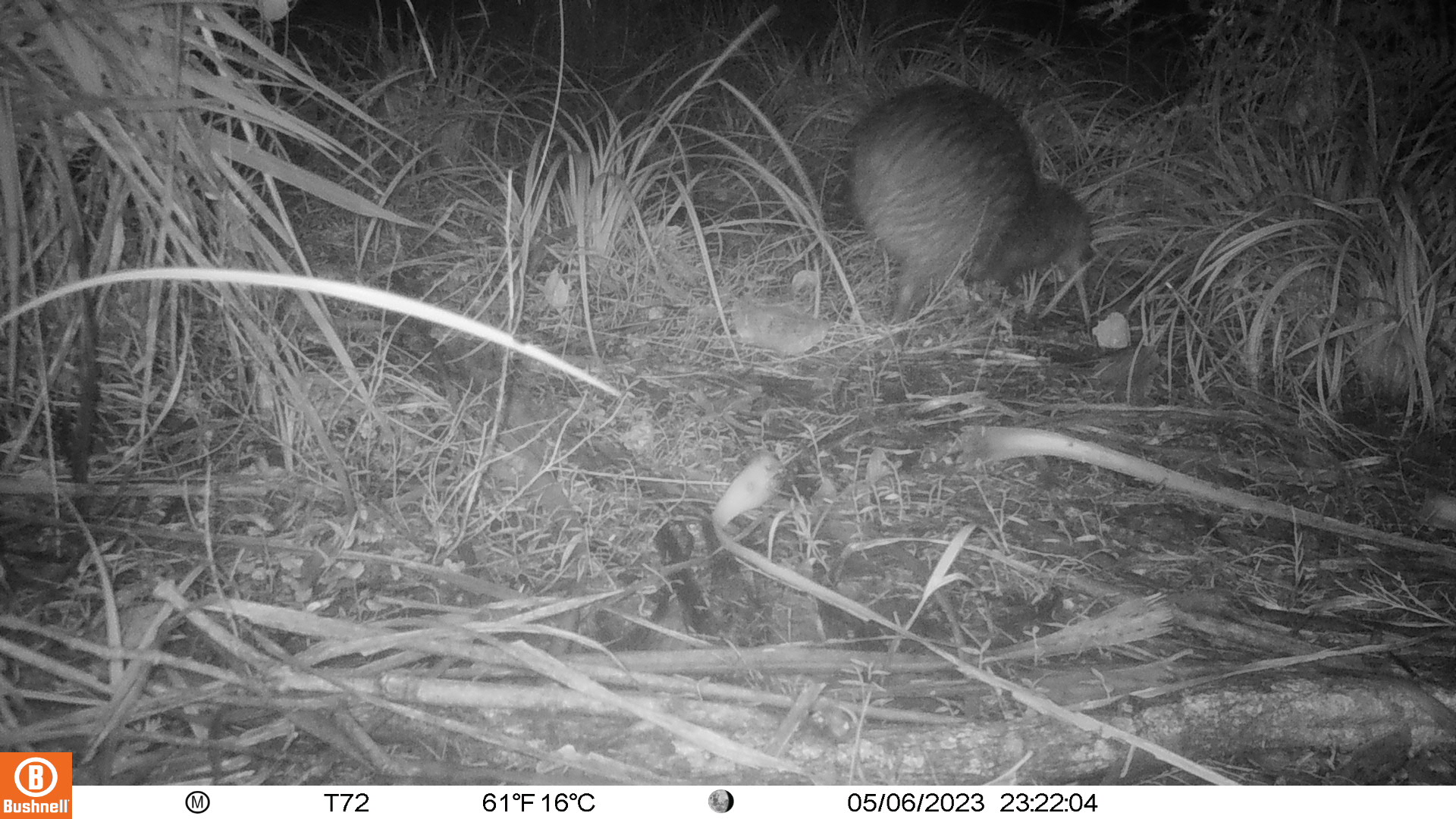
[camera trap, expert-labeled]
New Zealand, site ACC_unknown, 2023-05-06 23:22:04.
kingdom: Animalia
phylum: Chordata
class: Aves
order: Apterygiformes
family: Apterygidae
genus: Apteryx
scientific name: Apteryx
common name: kiwi